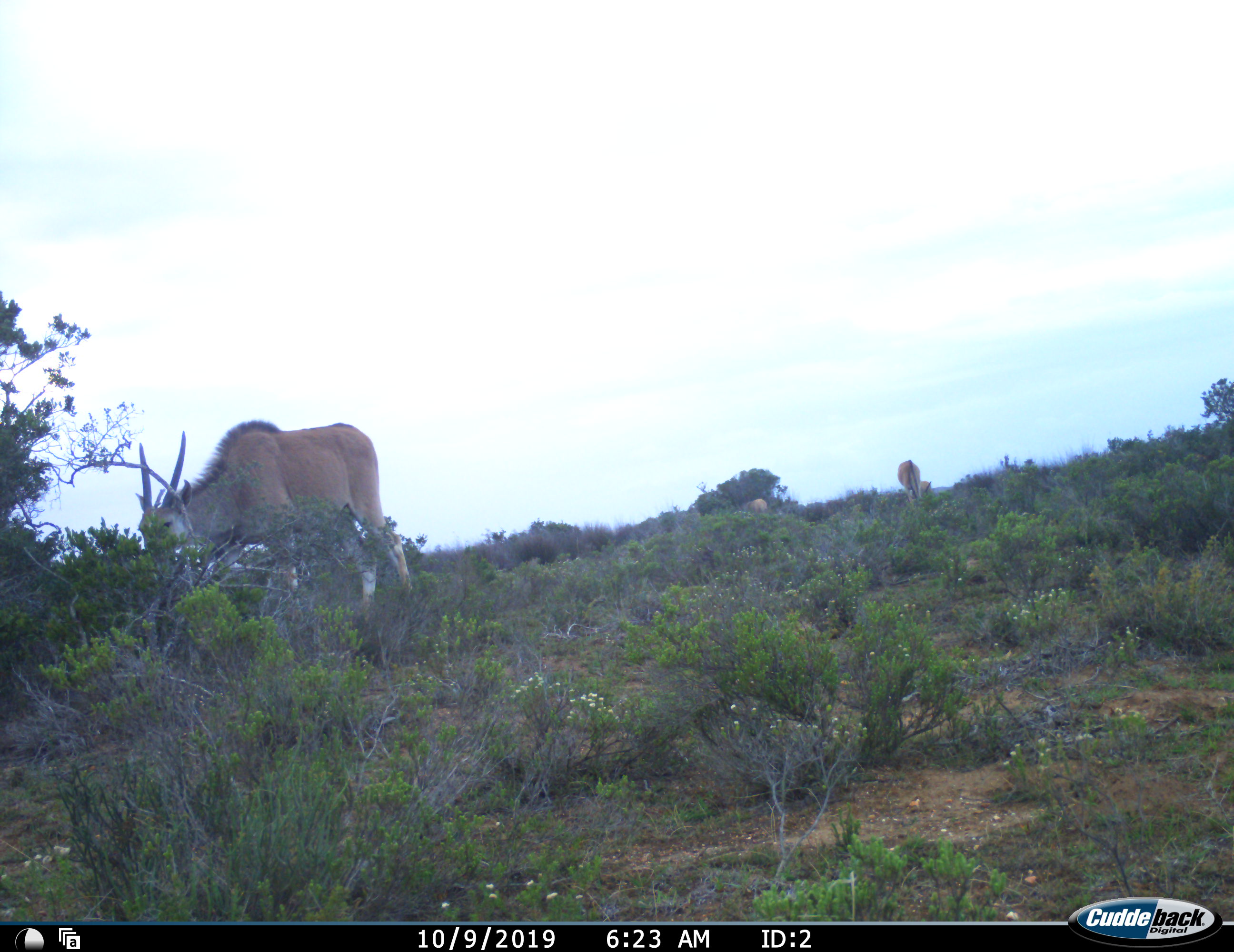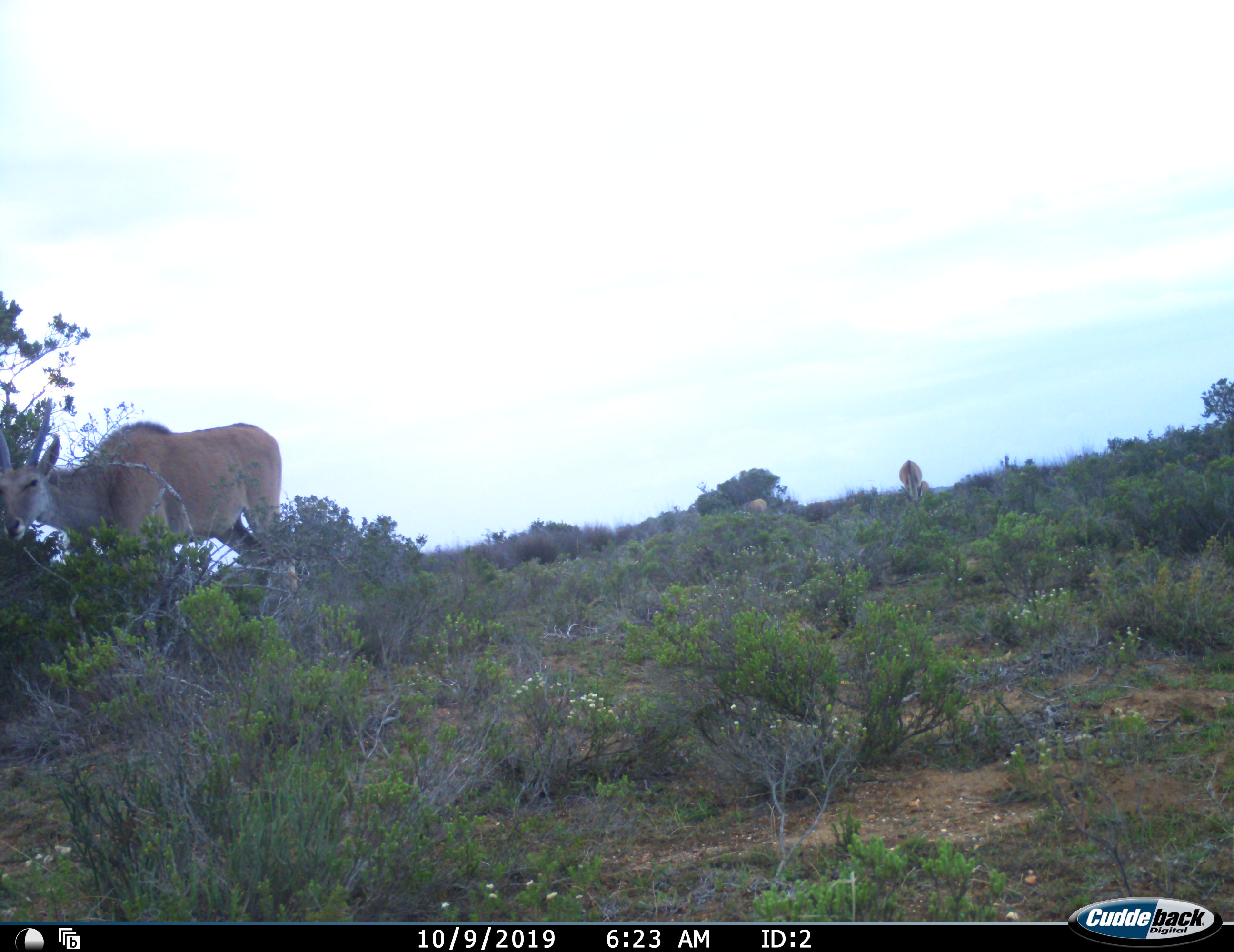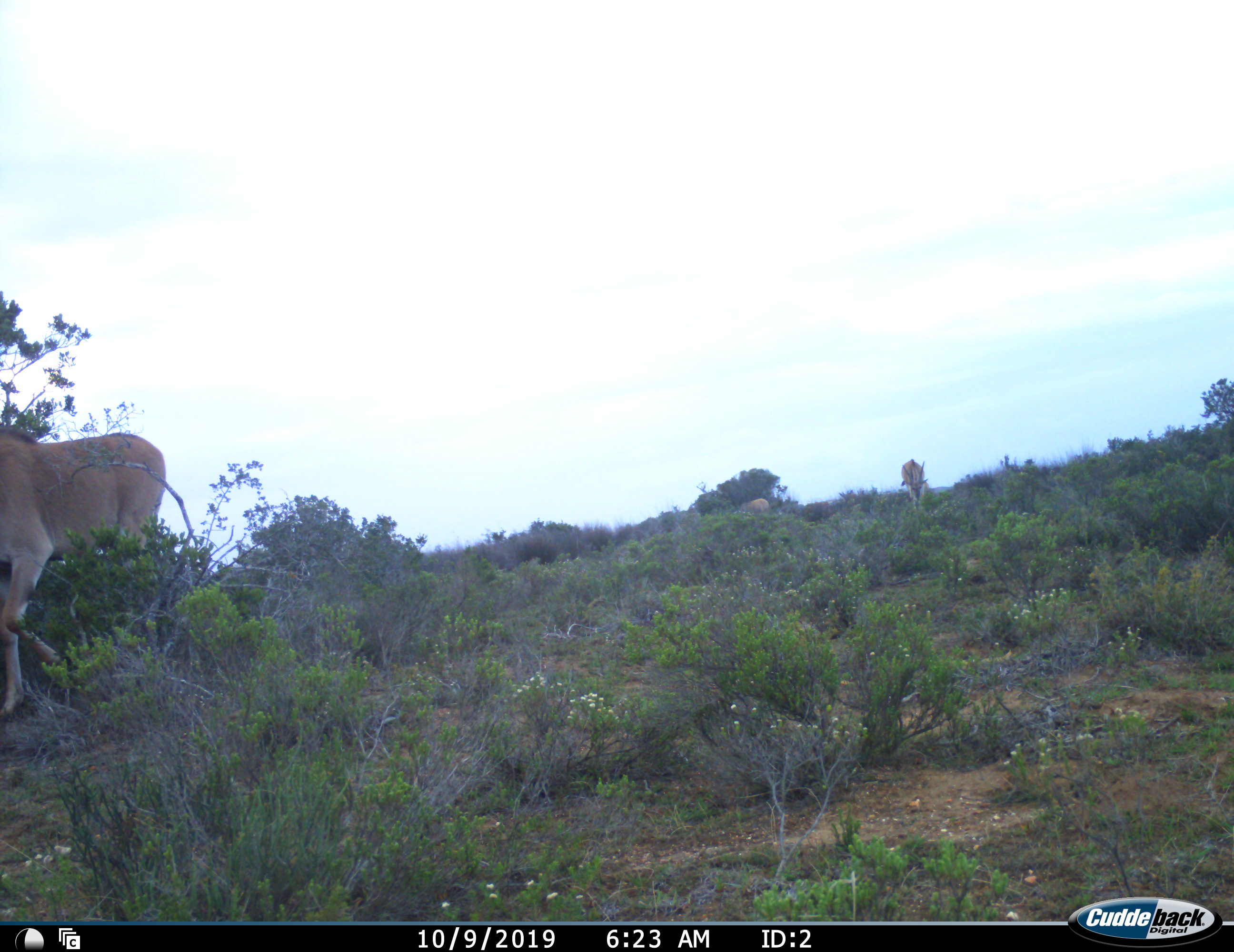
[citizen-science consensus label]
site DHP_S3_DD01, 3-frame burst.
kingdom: Animalia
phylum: Chordata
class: Mammalia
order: Artiodactyla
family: Bovidae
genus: Tragelaphus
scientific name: Tragelaphus oryx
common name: eland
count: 3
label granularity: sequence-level